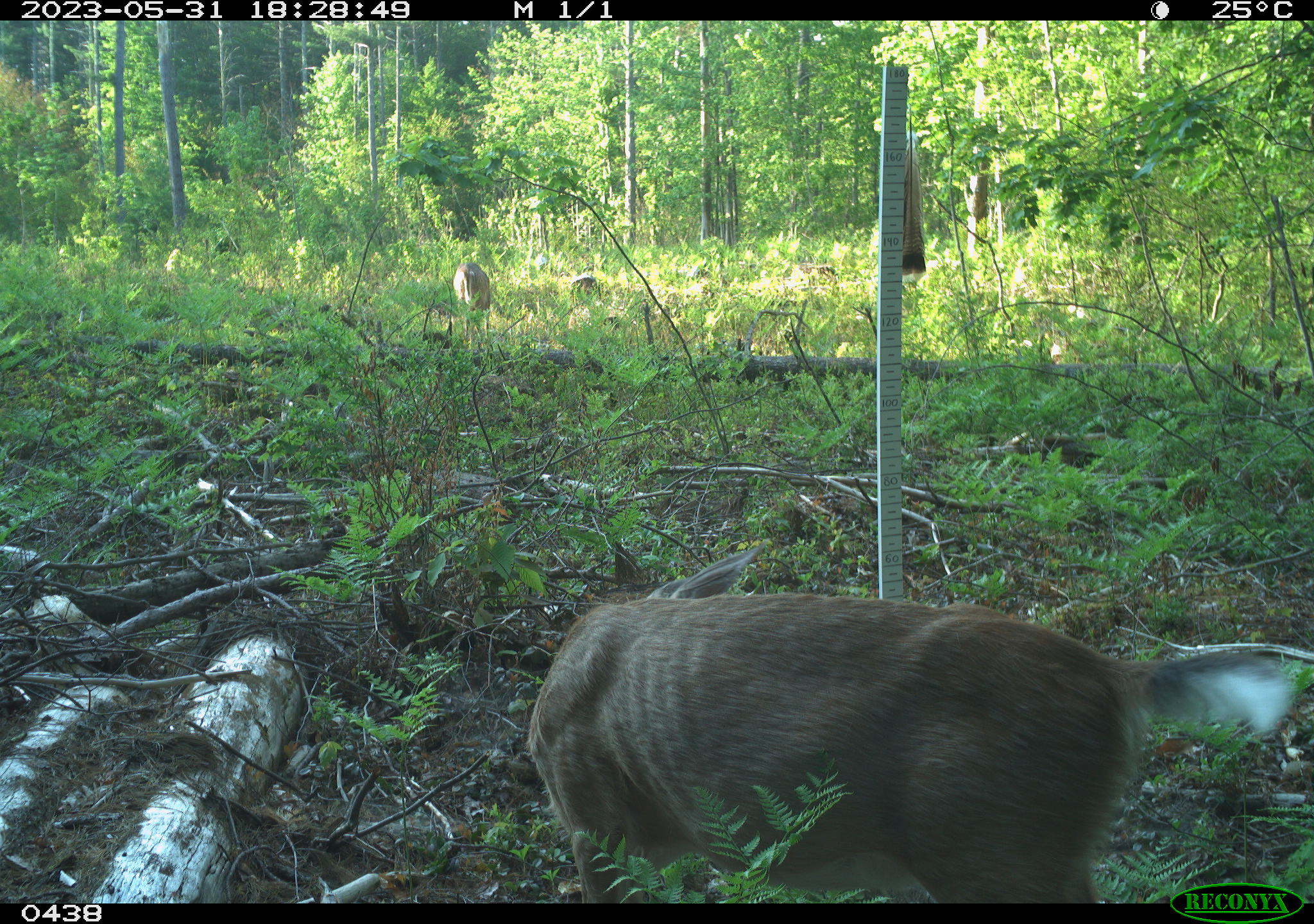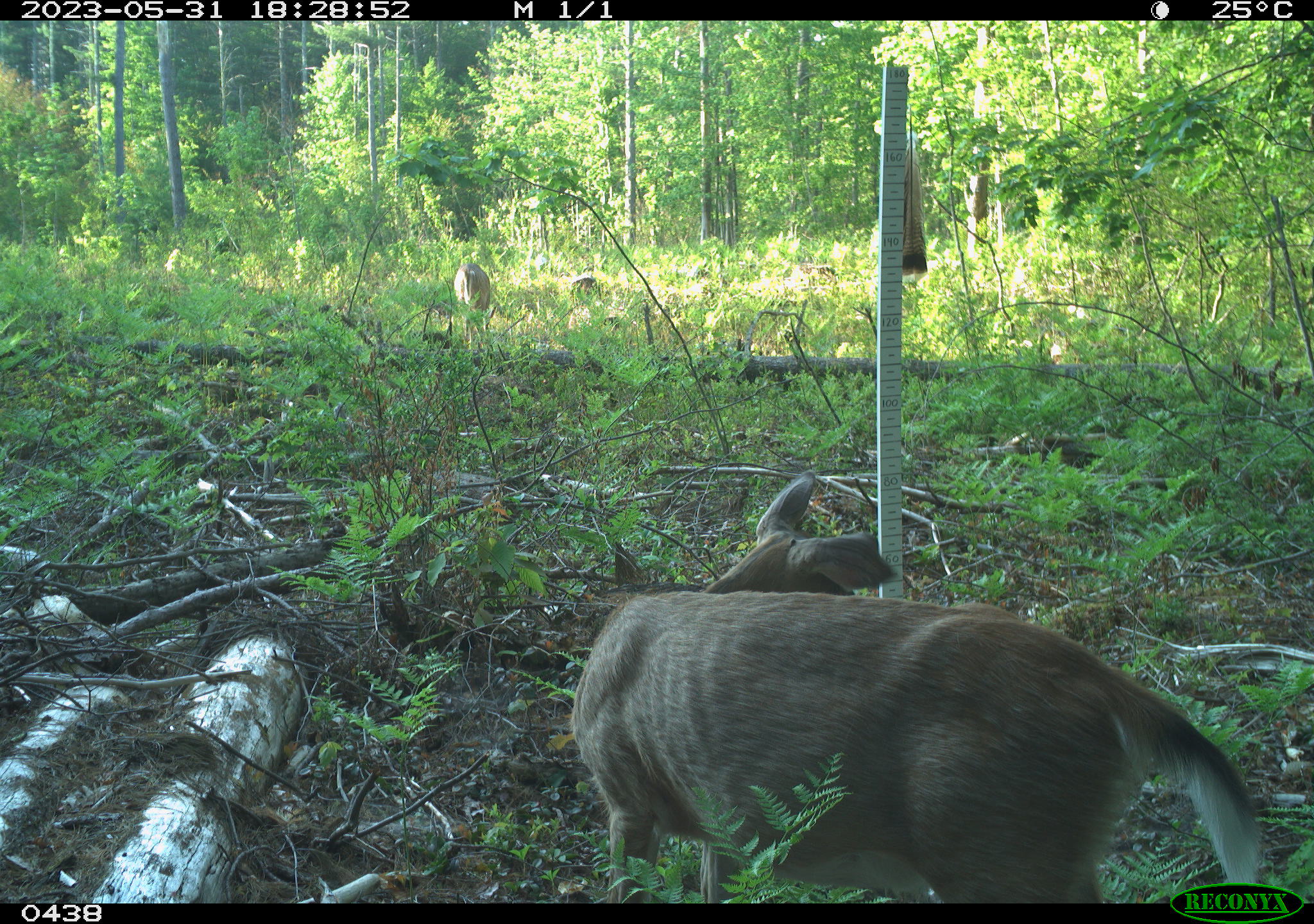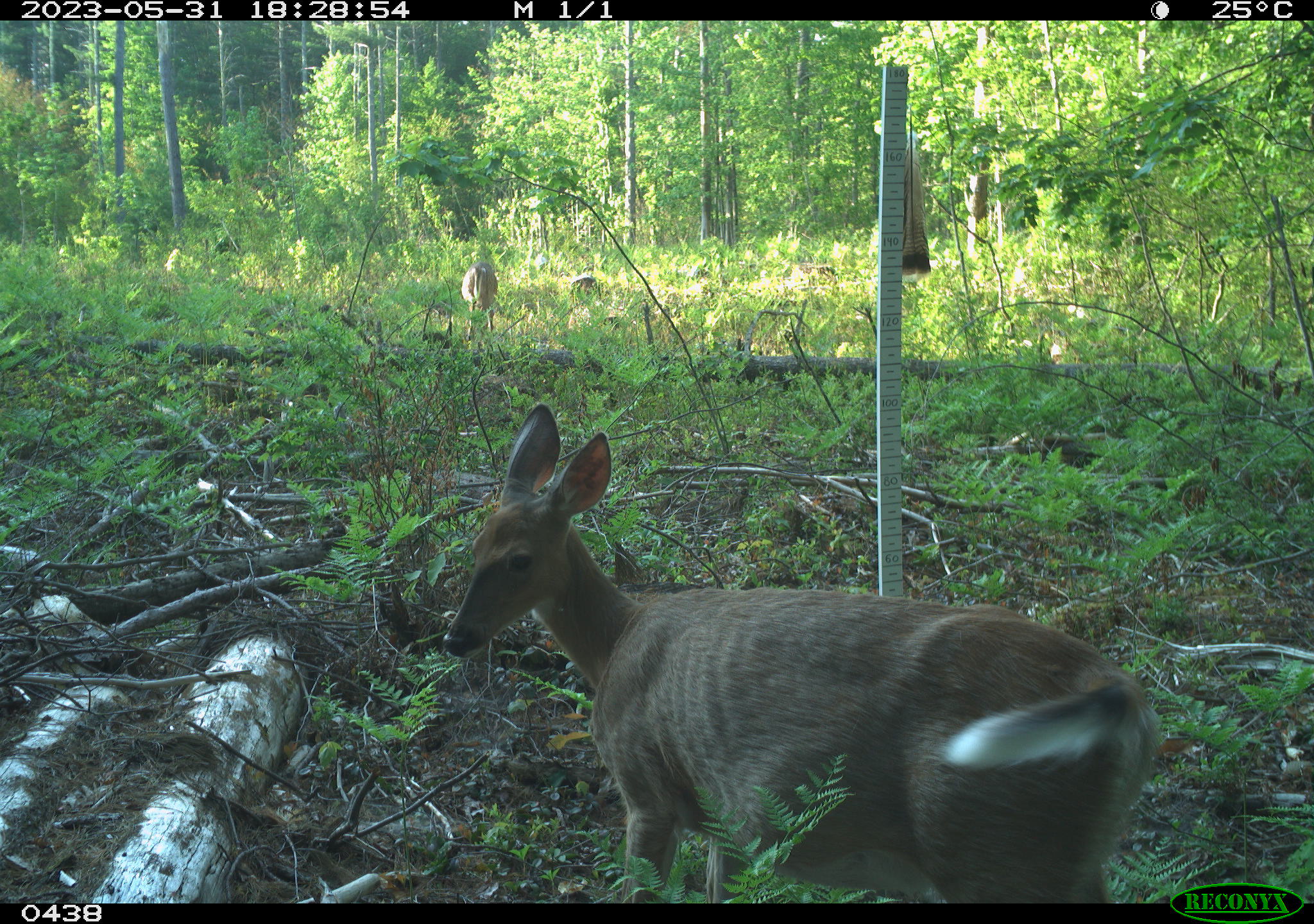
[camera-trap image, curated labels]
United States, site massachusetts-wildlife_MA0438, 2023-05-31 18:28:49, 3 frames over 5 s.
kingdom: Animalia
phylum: Chordata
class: Mammalia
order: Artiodactyla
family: Cervidae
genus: Odocoileus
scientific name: Odocoileus virginianus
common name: white-tailed deer